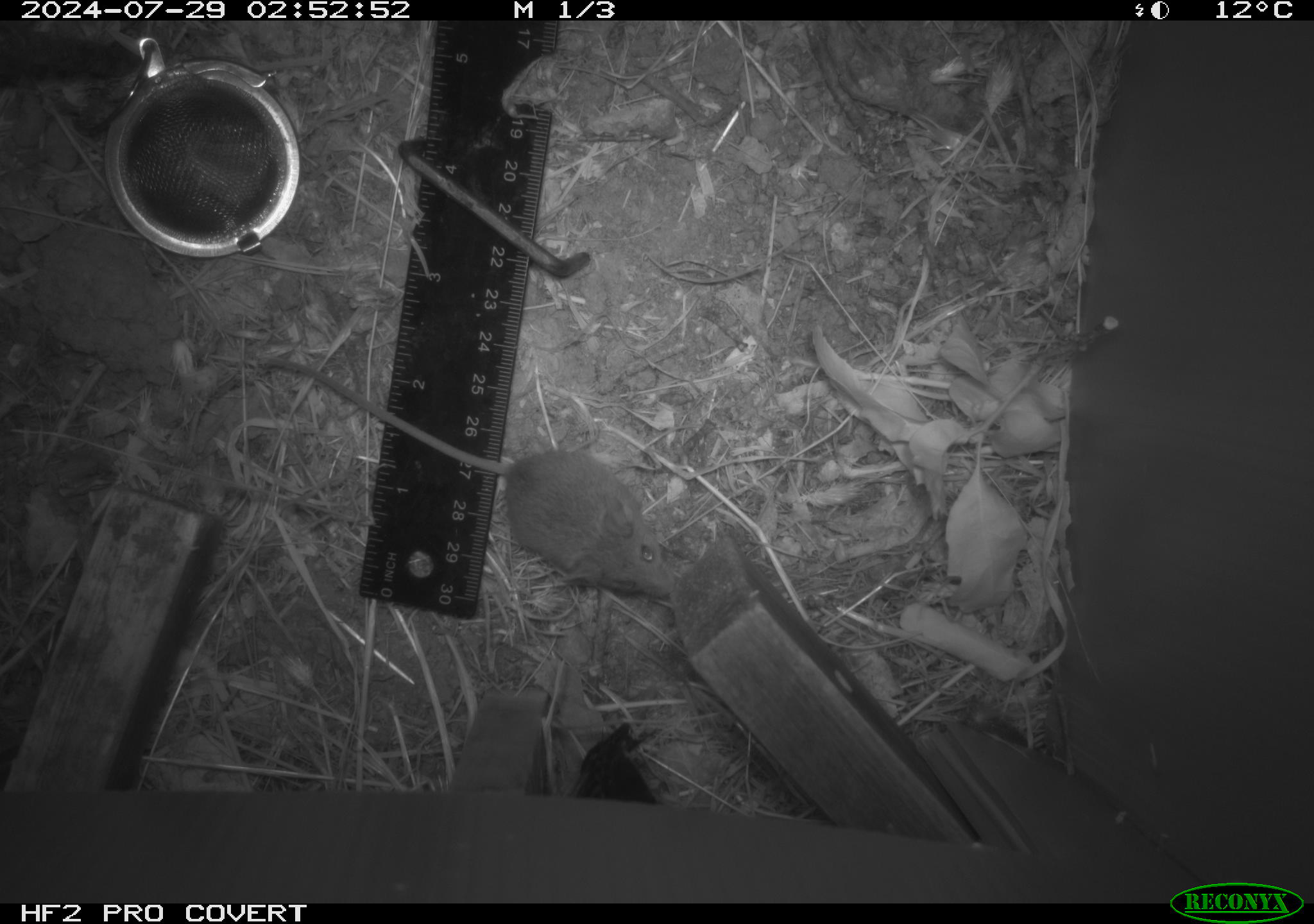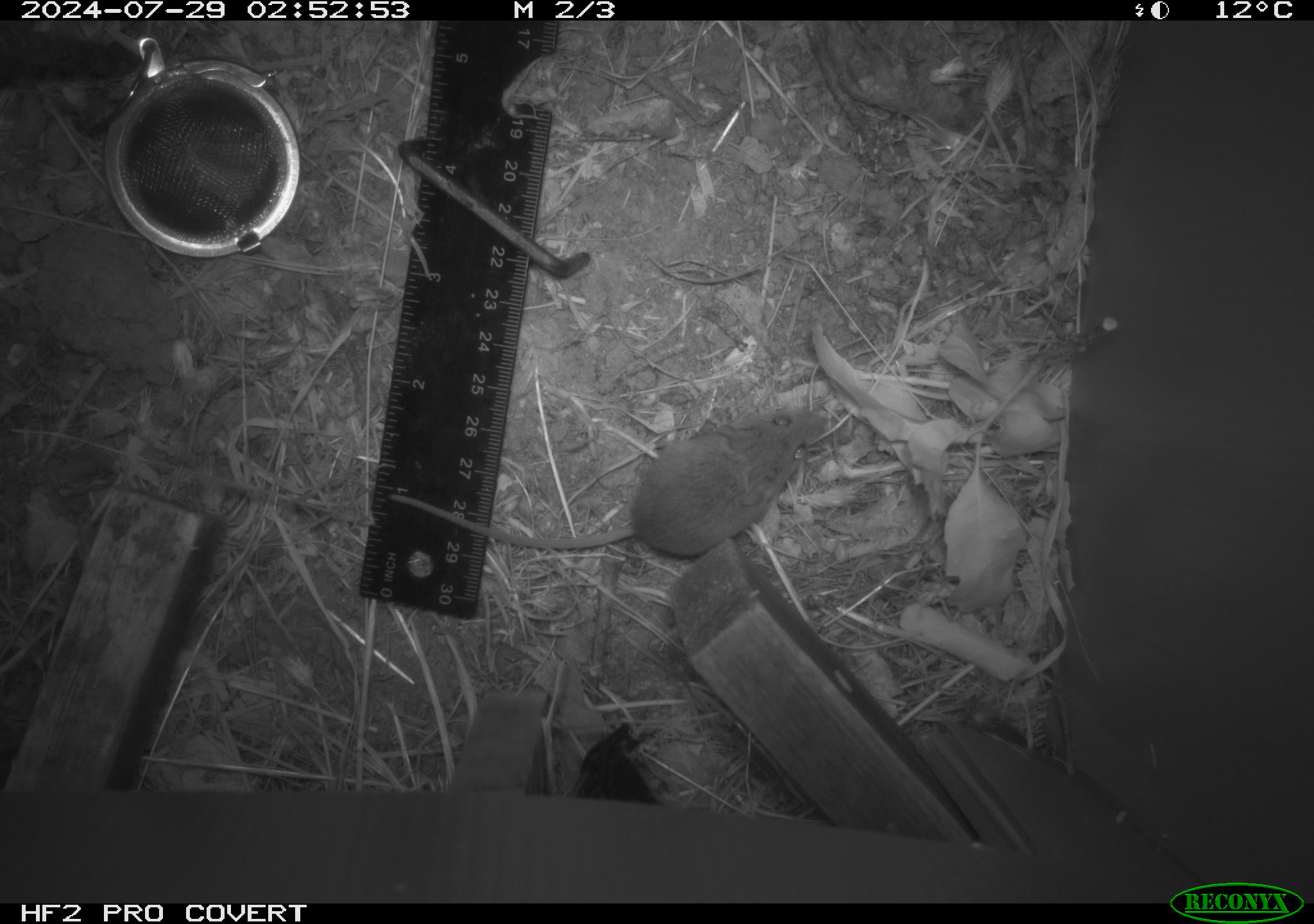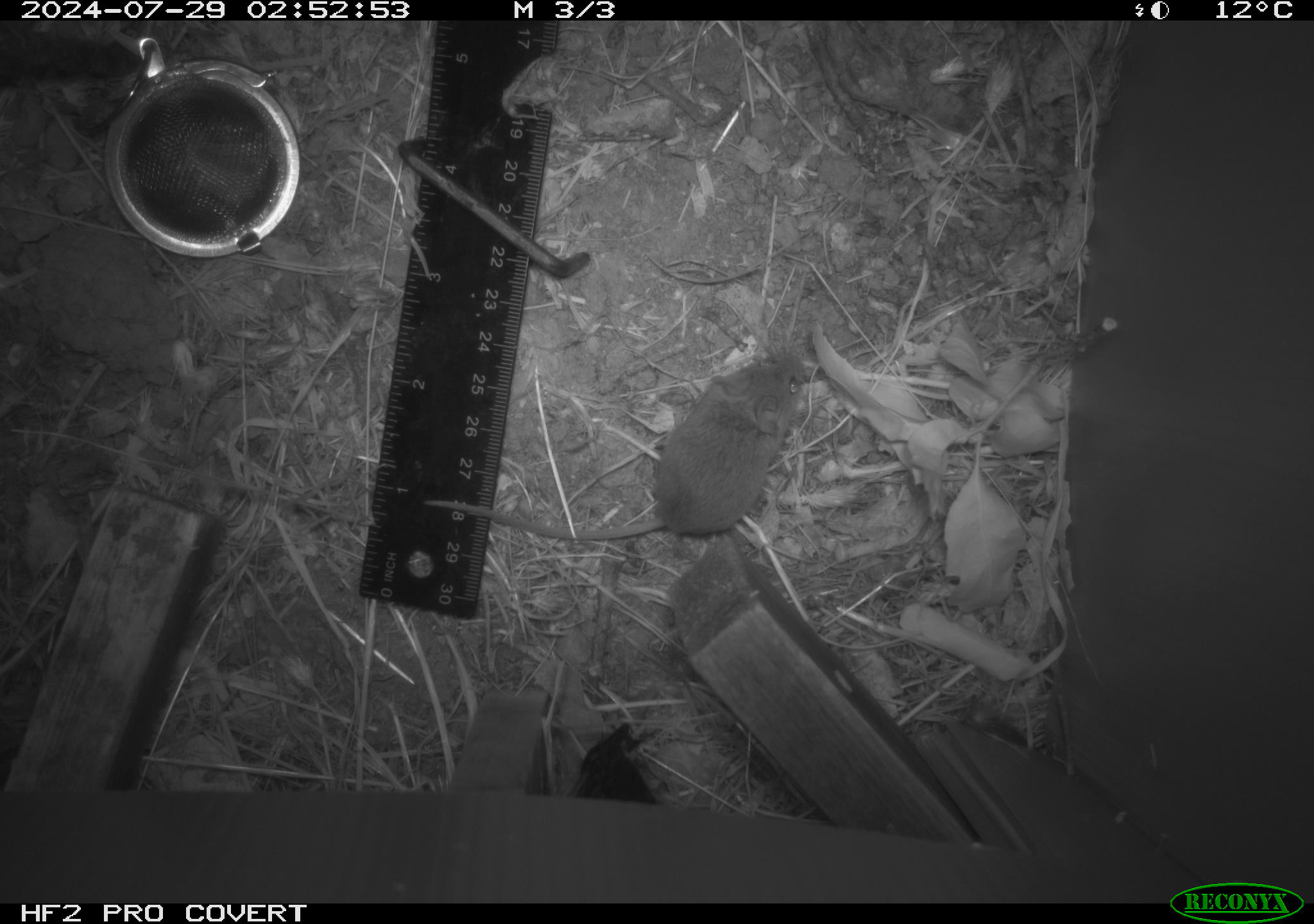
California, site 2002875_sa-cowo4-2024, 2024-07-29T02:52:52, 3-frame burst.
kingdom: Animalia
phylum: Chordata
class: Mammalia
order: Rodentia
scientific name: Rodentia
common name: mouse species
Mouse species (Rodentia).